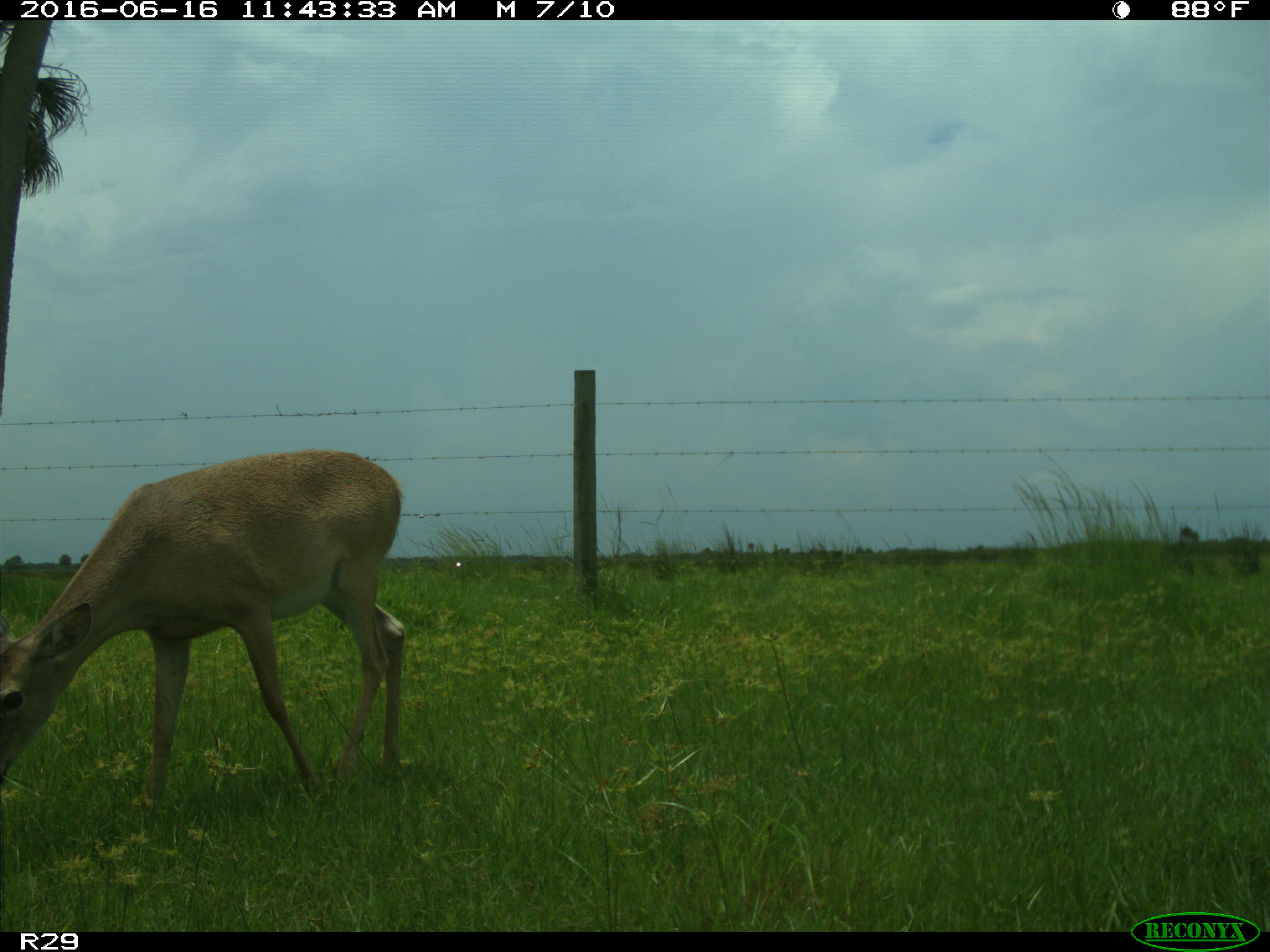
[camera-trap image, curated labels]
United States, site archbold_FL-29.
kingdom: Animalia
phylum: Chordata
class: Mammalia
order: Artiodactyla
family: Cervidae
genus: Odocoileus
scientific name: Odocoileus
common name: deer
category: unidentified deer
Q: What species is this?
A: Unidentified deer (deer) (Odocoileus).